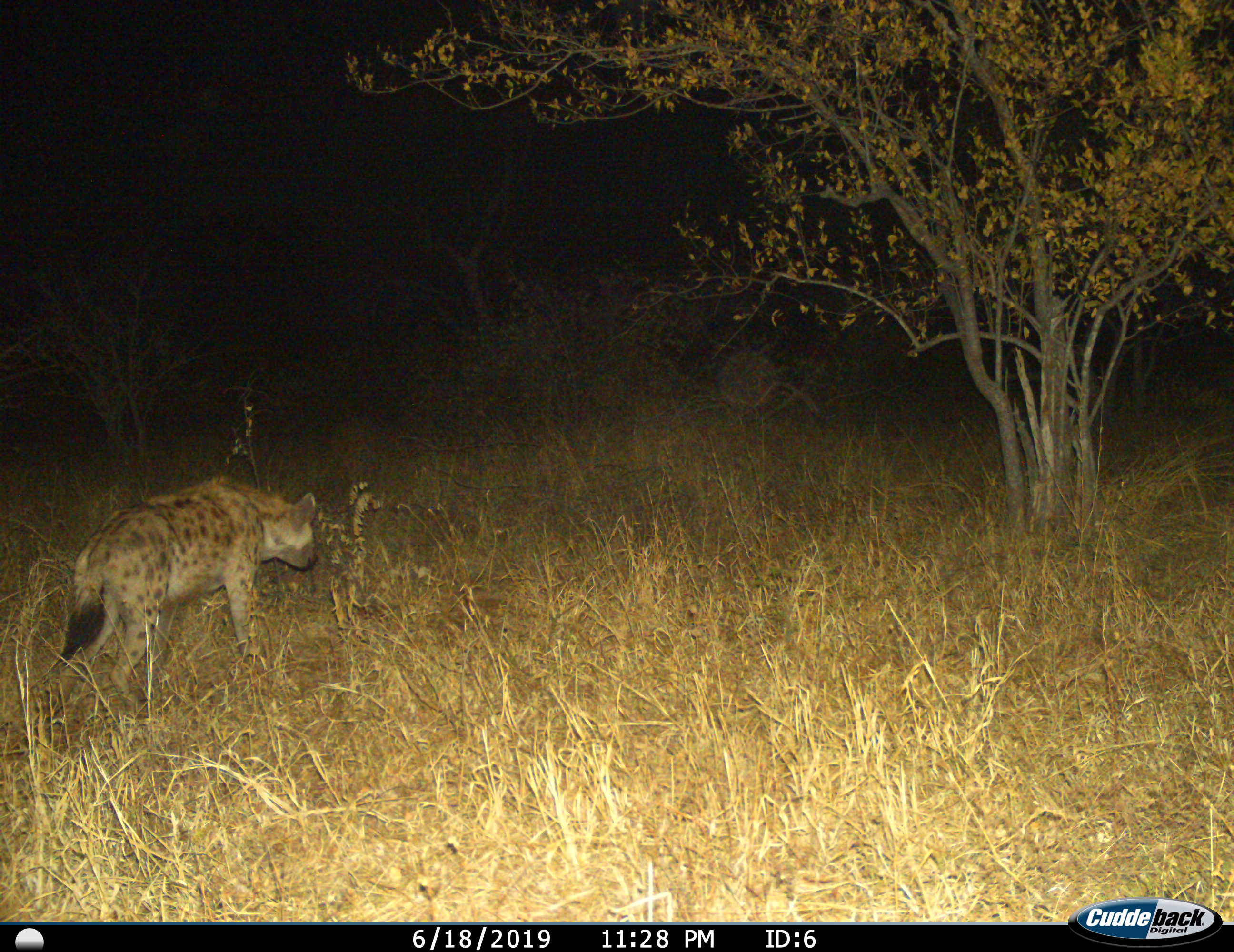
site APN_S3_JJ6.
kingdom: Animalia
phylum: Chordata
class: Mammalia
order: Carnivora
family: Hyaenidae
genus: Crocuta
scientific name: Crocuta crocuta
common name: spotted hyena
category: hyenaspotted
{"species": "hyenaspotted (spotted hyena) (Crocuta crocuta)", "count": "1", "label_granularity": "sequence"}